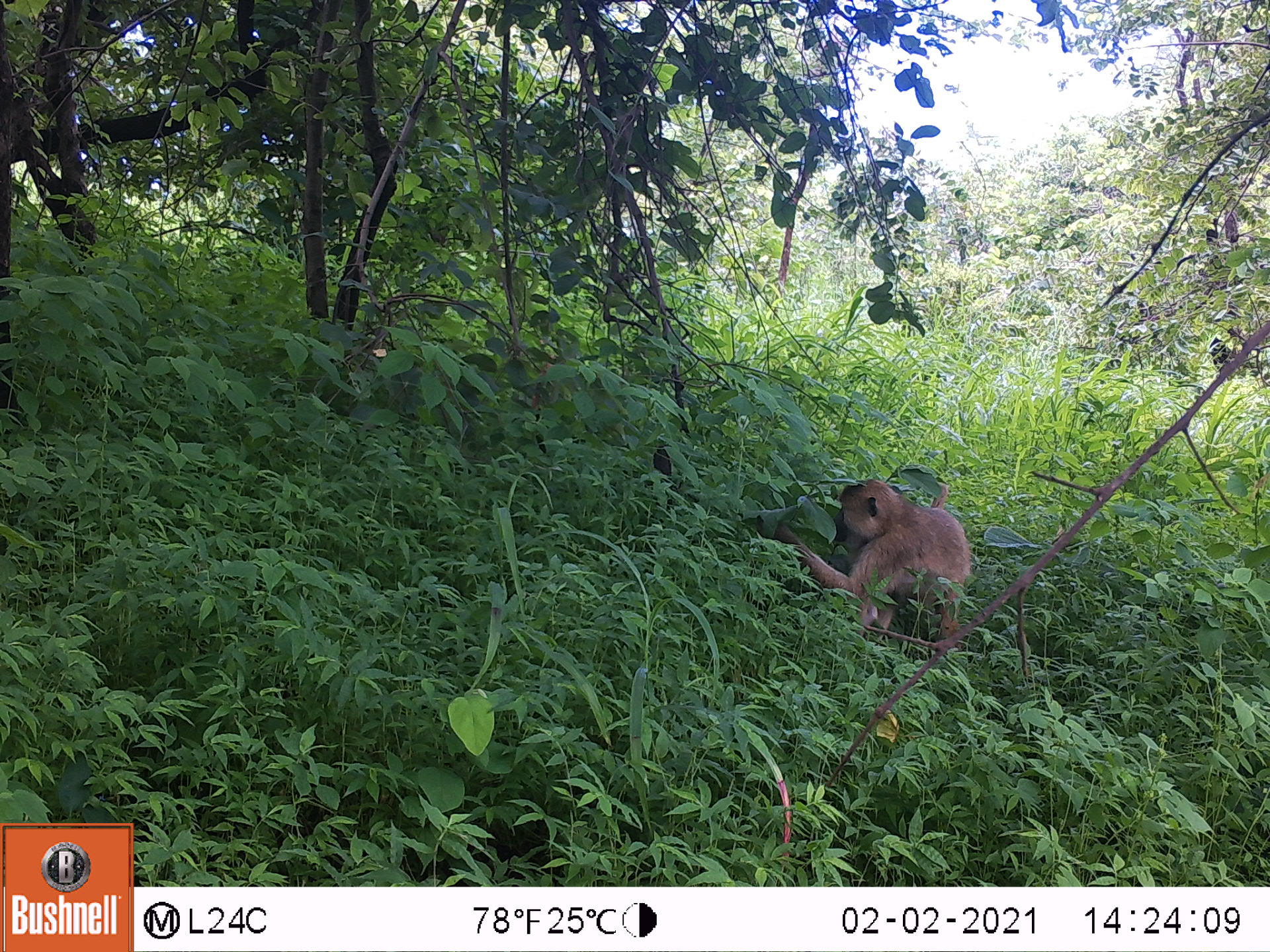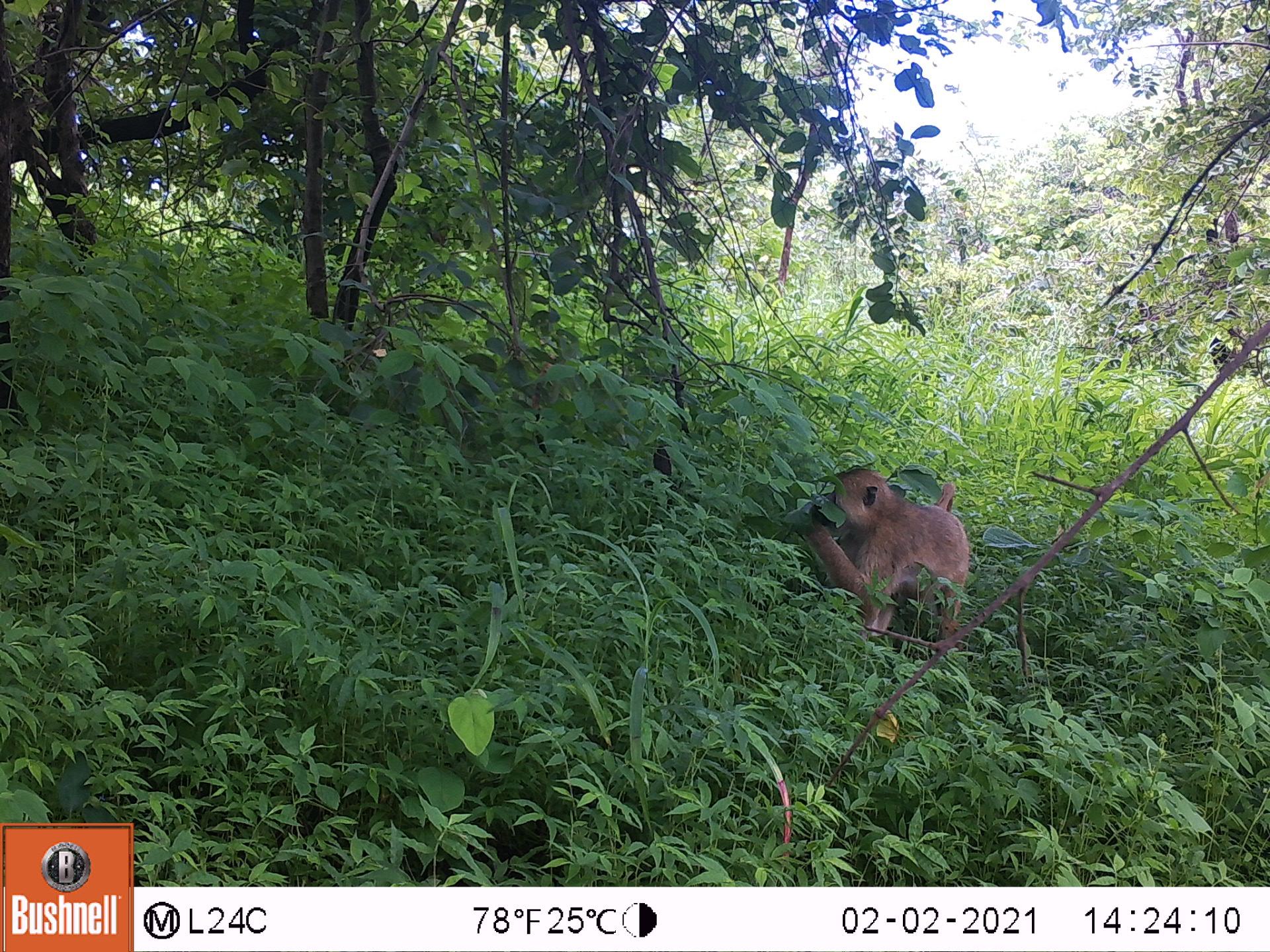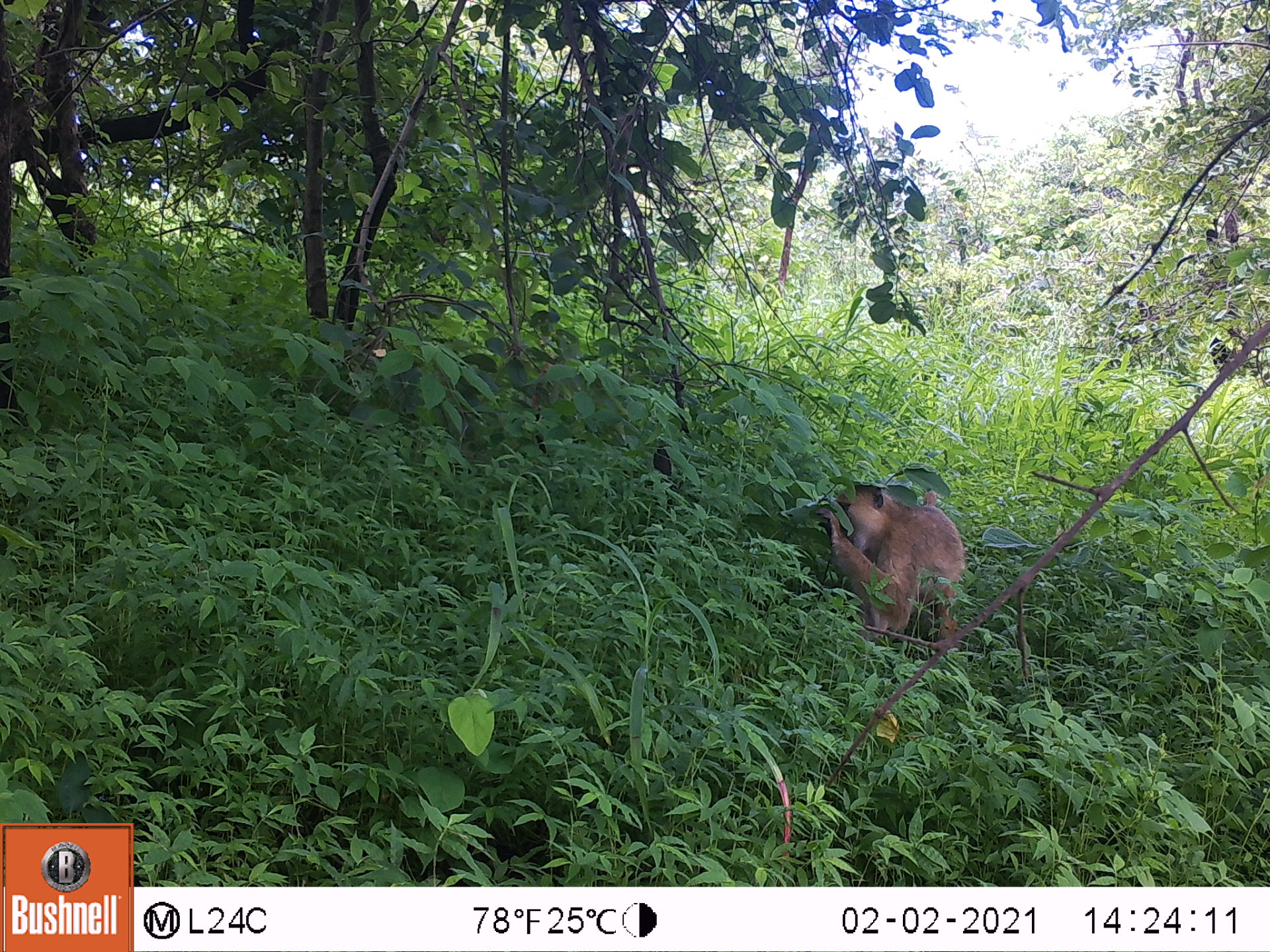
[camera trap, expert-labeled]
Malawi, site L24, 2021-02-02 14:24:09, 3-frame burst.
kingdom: Animalia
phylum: Chordata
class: Mammalia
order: Primates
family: Cercopithecidae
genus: Papio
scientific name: Papio cynocephalus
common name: yellow baboon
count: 1